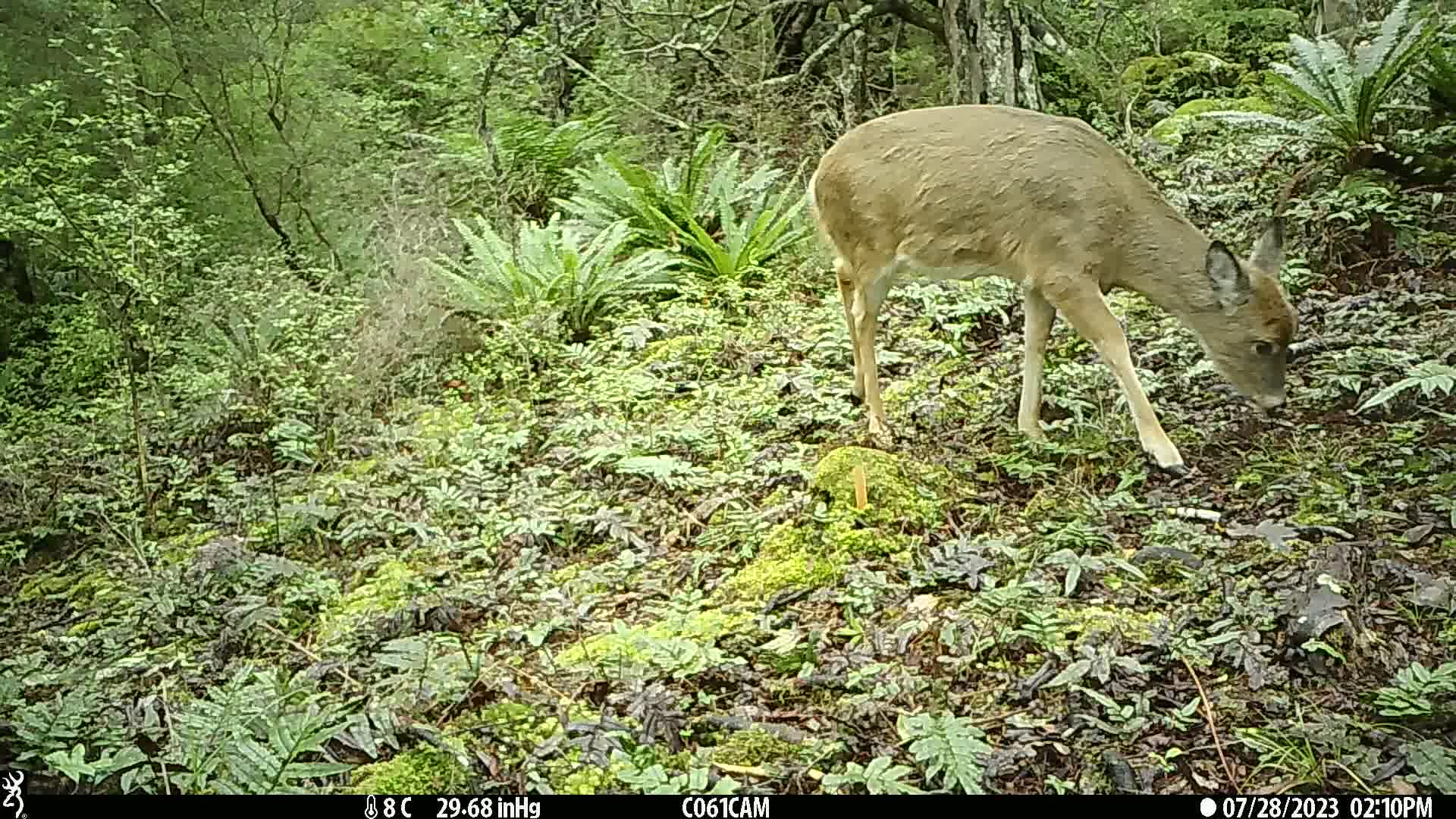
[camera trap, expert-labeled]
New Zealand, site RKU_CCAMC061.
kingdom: Animalia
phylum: Chordata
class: Mammalia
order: Artiodactyla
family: Cervidae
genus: Odocoileus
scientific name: Odocoileus virginianus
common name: white-tailed deer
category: white tailed deer